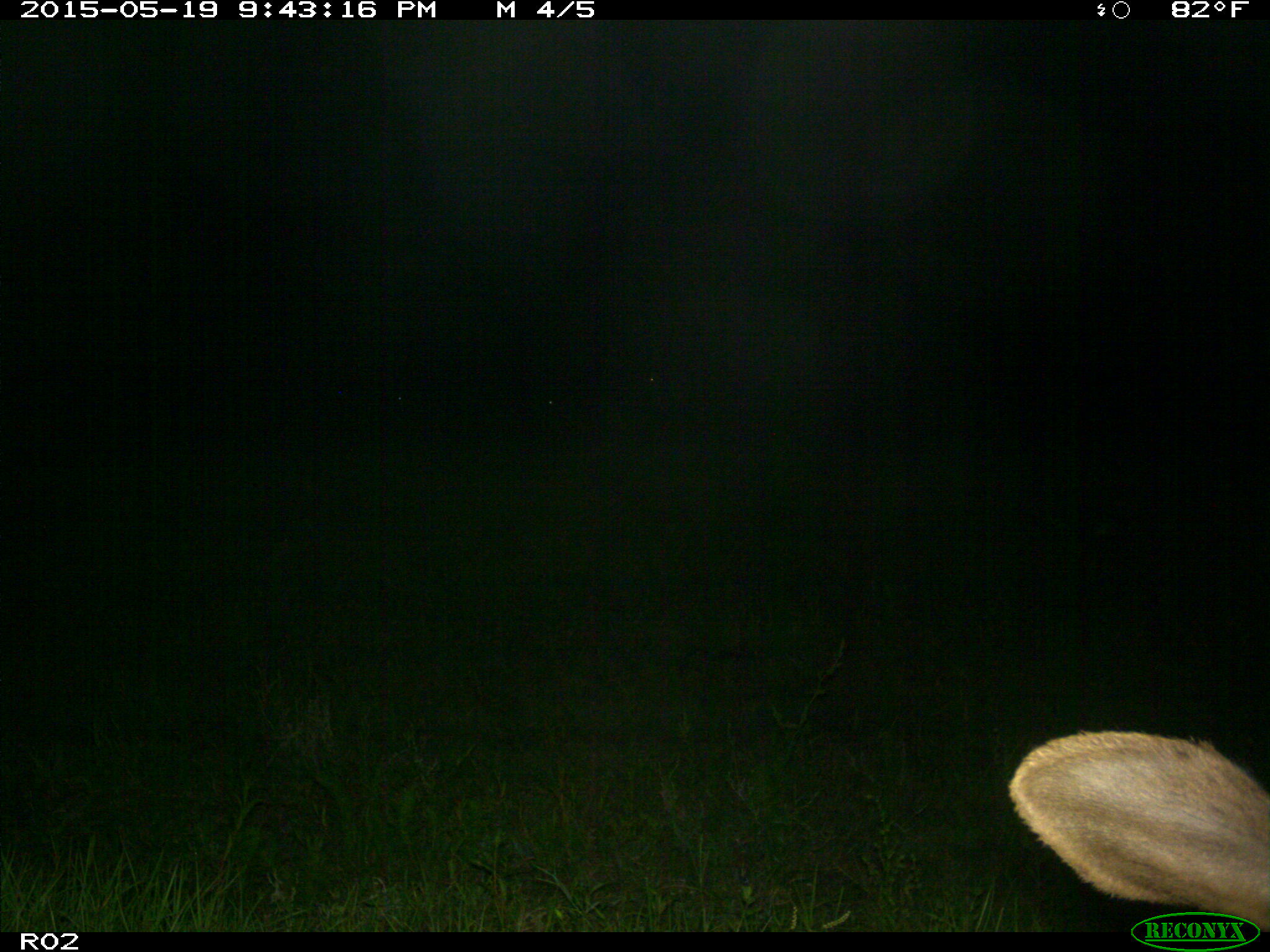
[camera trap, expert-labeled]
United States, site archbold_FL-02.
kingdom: Animalia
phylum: Chordata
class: Mammalia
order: Artiodactyla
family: Bovidae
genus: Bos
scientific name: Bos taurus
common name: domestic cow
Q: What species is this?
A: Bos taurus (domestic cow).